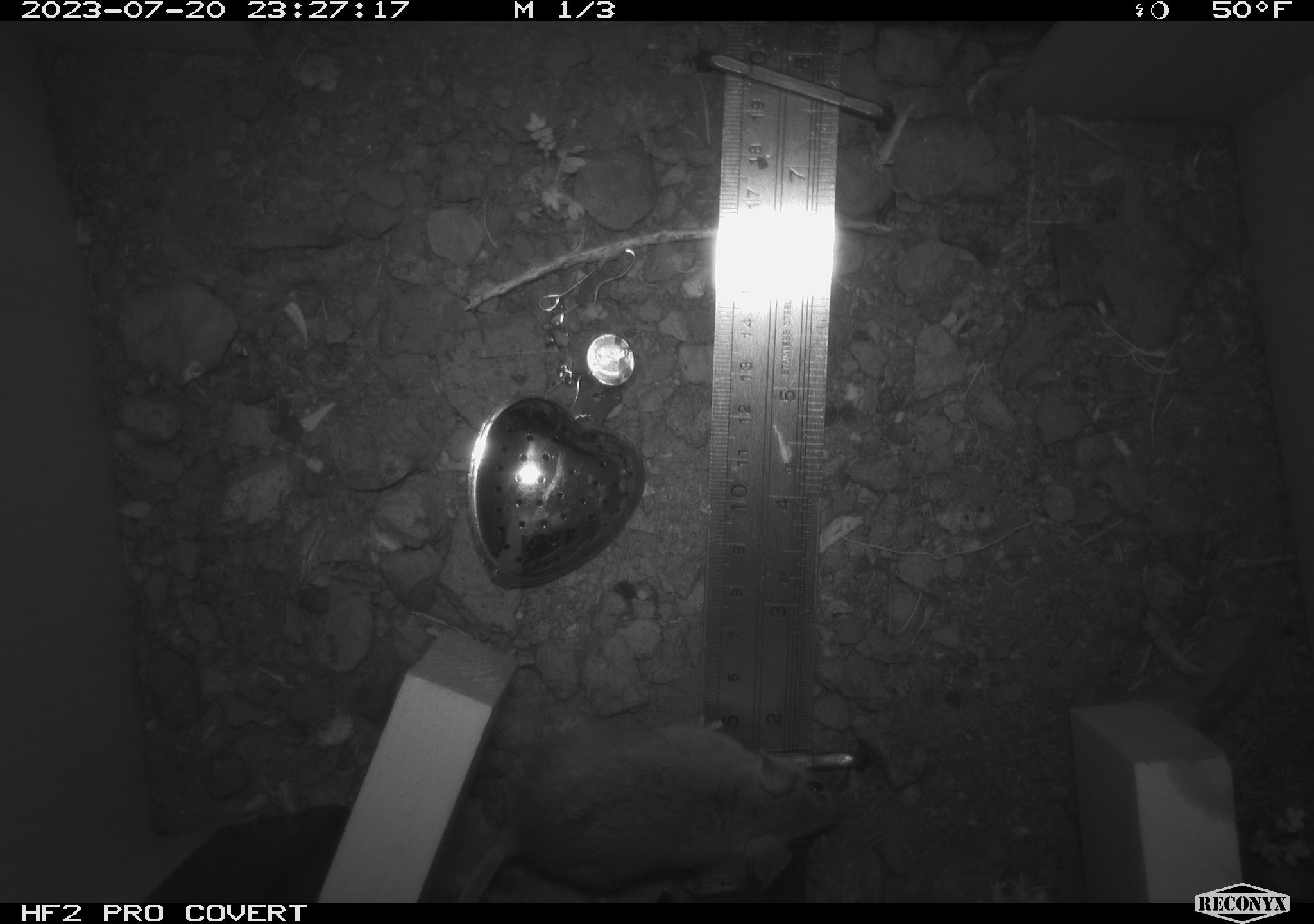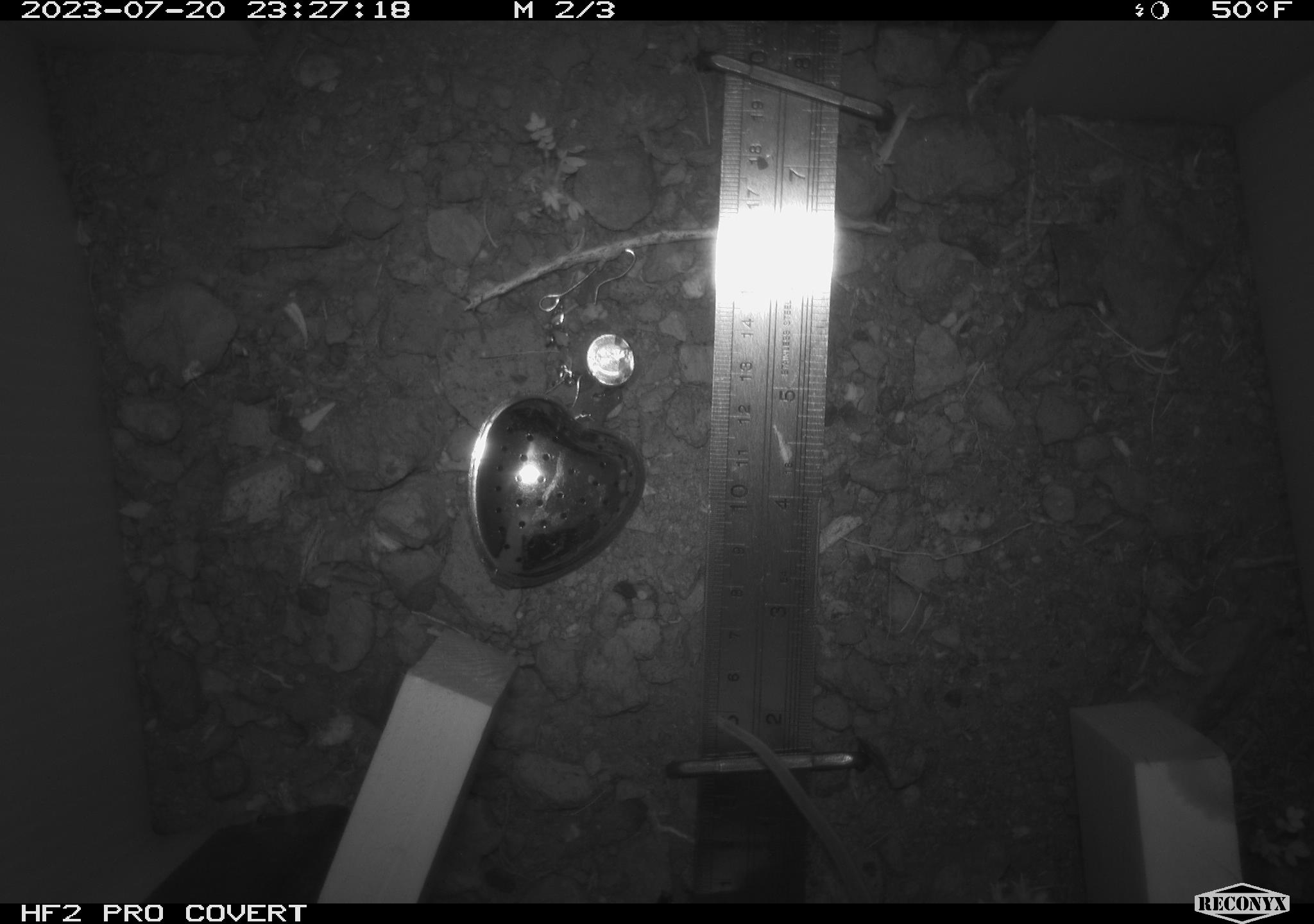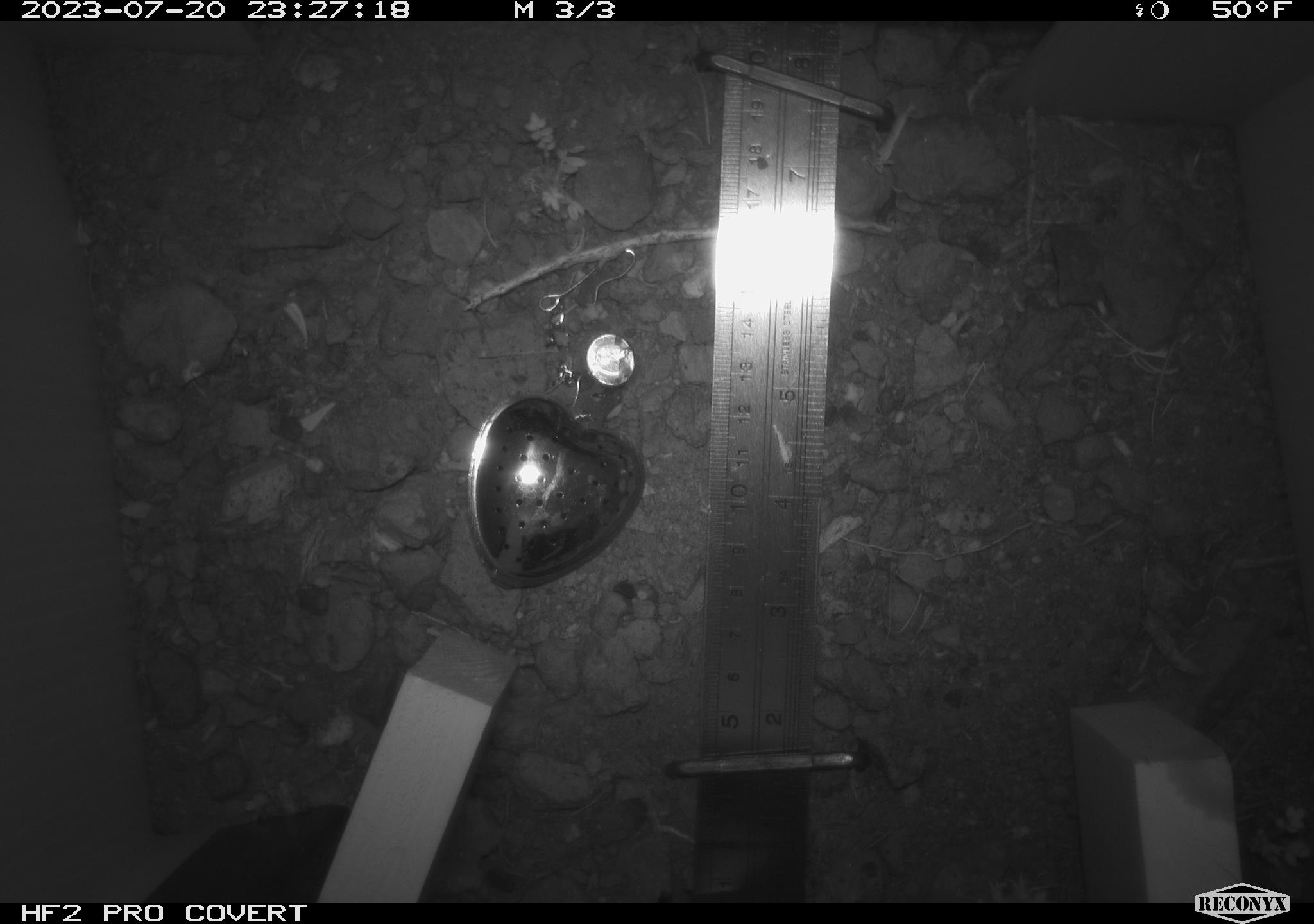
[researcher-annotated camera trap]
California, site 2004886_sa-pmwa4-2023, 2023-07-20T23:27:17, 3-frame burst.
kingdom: Animalia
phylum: Chordata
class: Mammalia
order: Rodentia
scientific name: Rodentia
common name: mouse species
Mouse species (Rodentia).